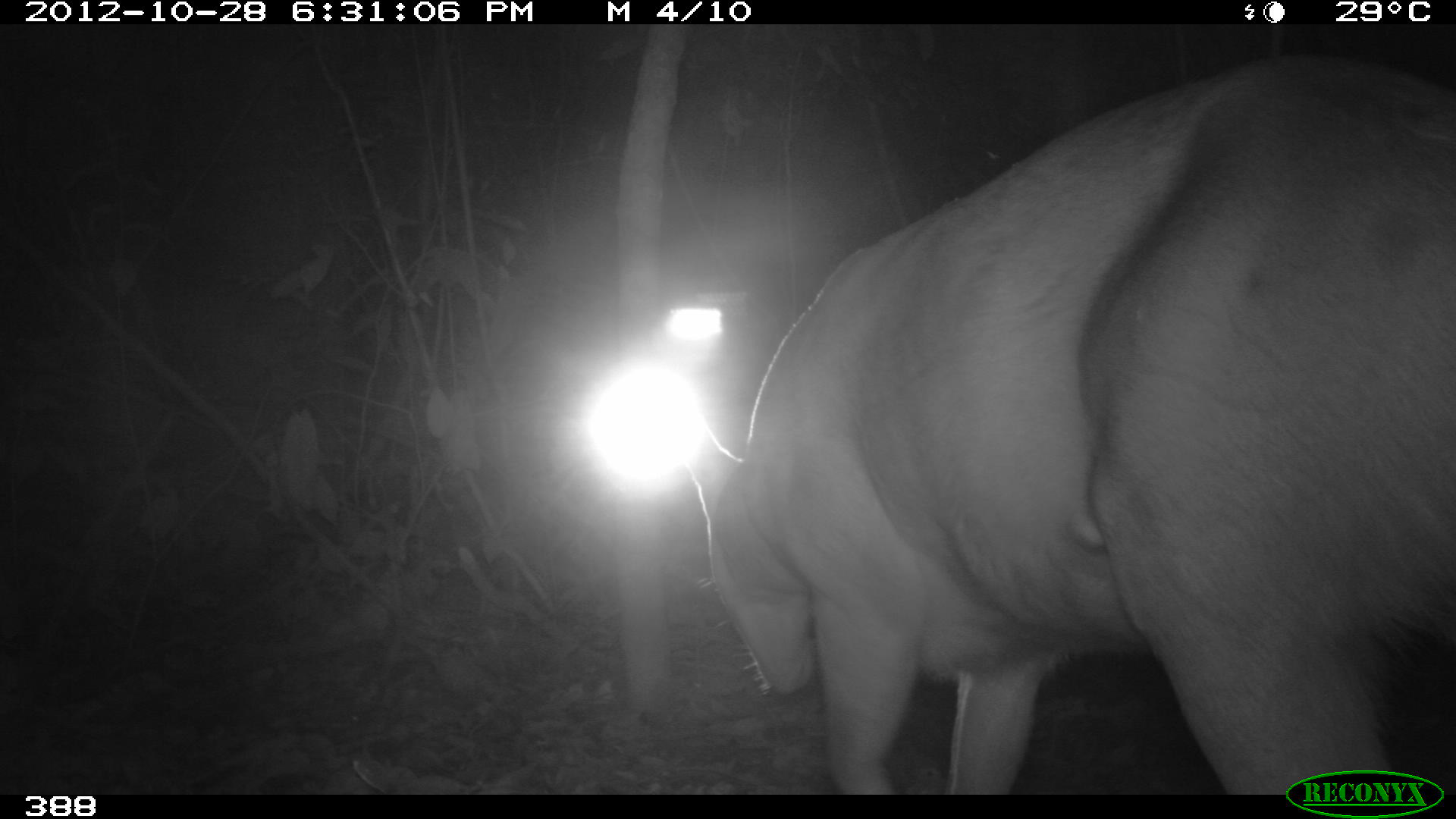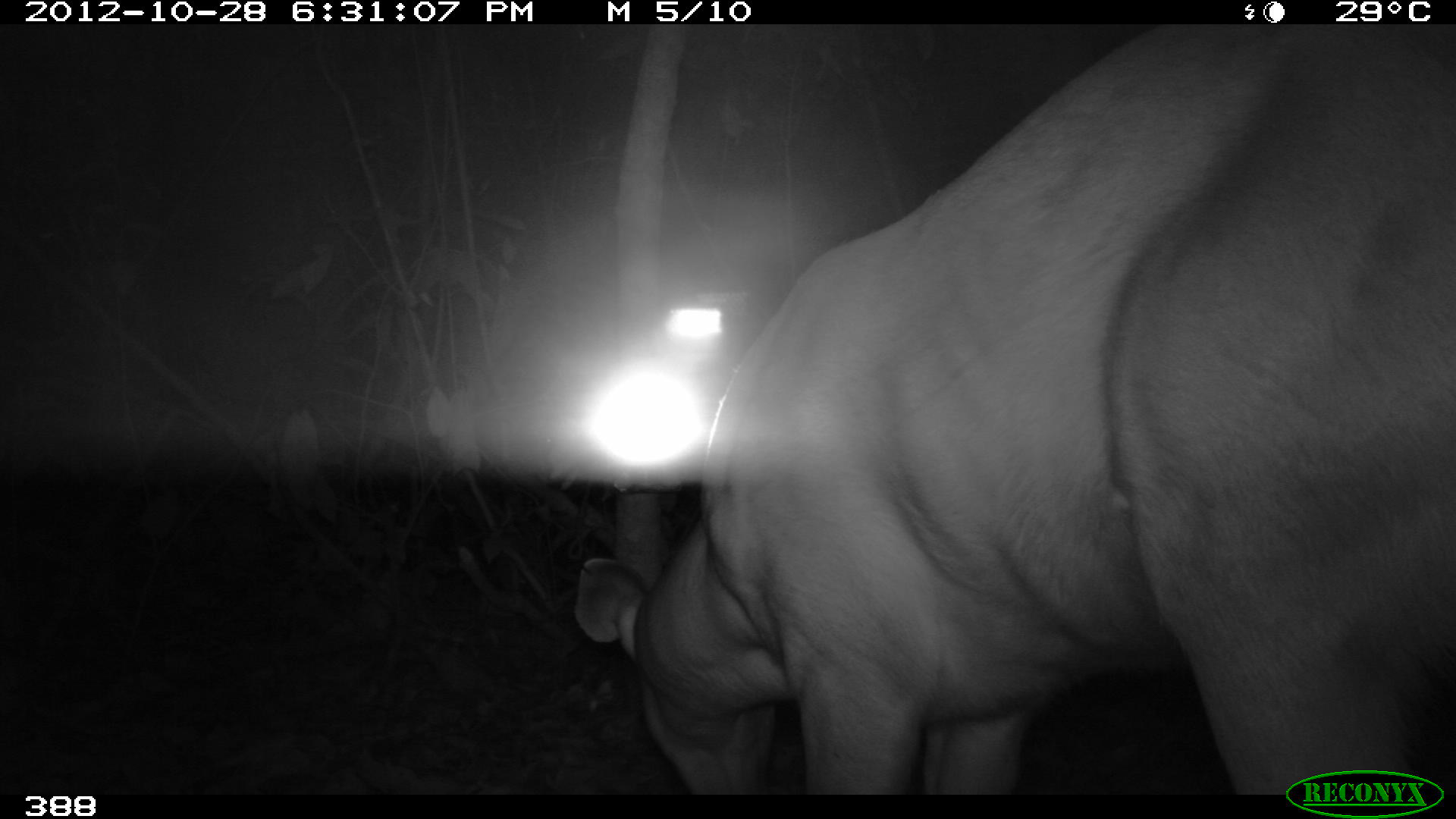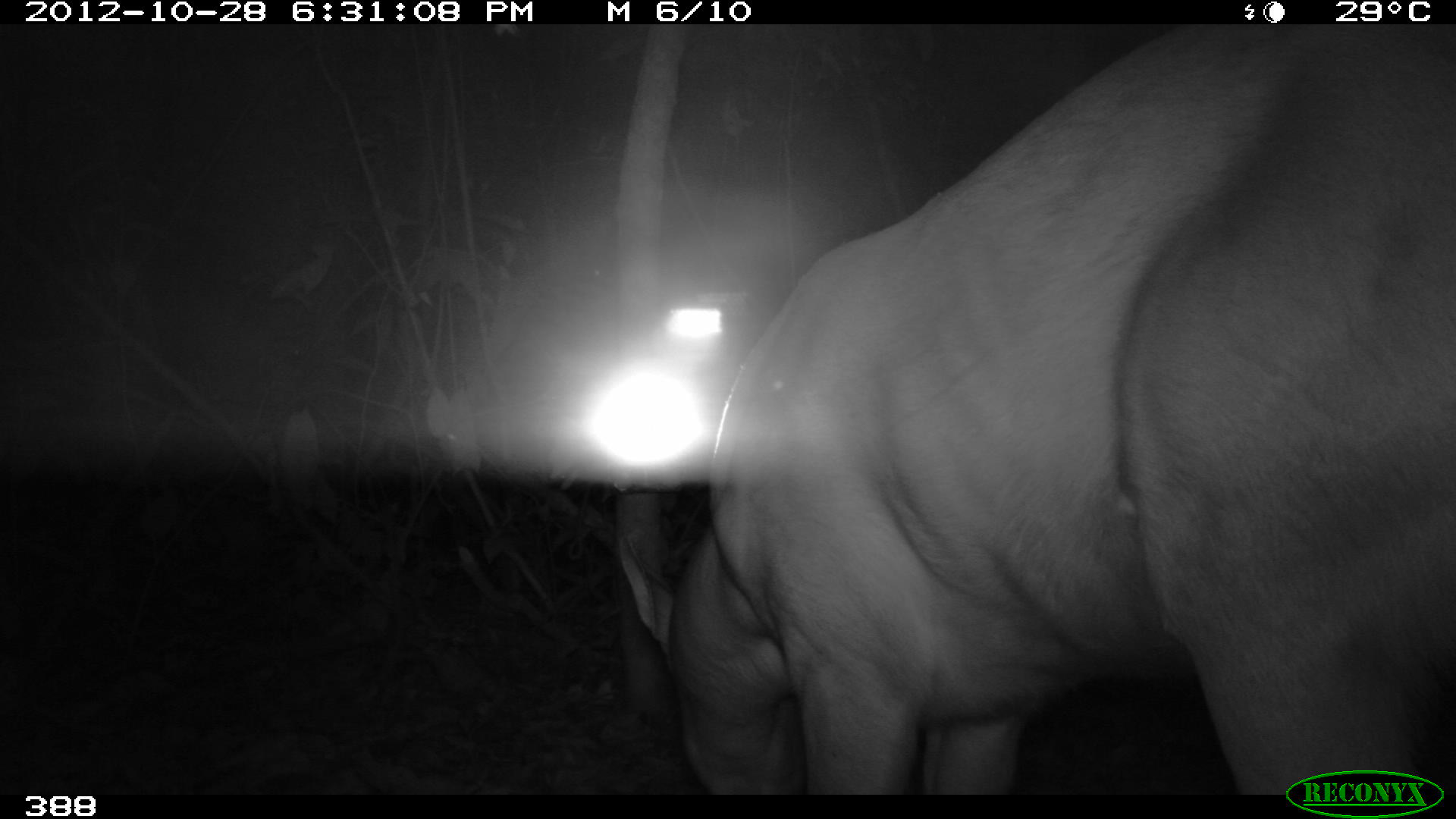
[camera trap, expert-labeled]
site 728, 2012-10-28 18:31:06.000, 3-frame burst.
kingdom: Animalia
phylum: Chordata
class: Mammalia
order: Artiodactyla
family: Cervidae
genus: Mazama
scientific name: Mazama americana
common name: red brocket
Mazama americana (red brocket).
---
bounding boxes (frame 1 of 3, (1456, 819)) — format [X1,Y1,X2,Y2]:
mazama americana: [691,55,1454,795]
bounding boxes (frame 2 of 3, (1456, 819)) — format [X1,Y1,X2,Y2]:
mazama americana: [571,24,1454,806]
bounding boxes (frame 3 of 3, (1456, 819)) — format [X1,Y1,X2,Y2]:
mazama americana: [614,25,1456,796]